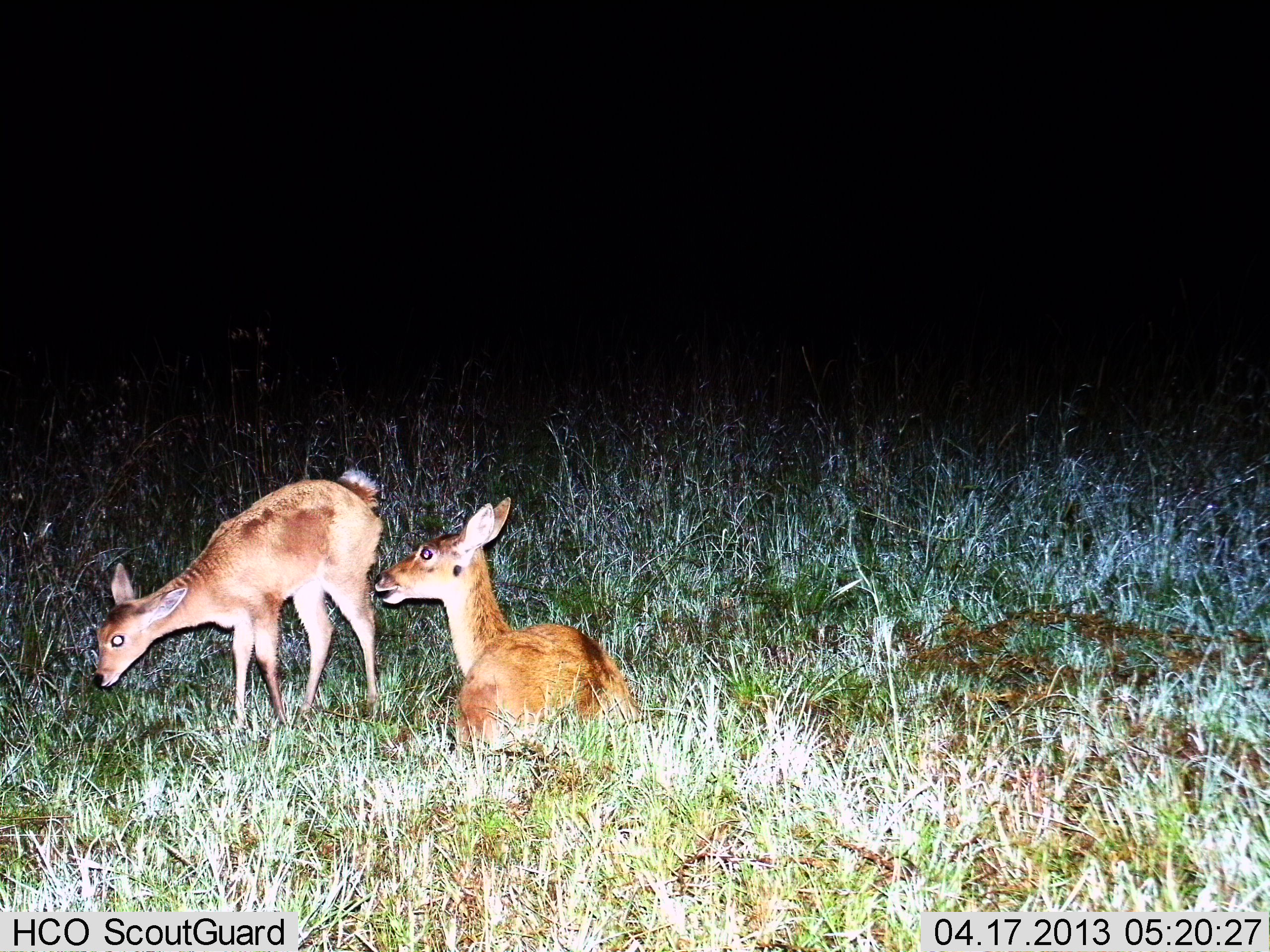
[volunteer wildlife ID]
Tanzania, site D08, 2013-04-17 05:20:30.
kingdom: Animalia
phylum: Chordata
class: Mammalia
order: Artiodactyla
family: Bovidae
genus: Redunca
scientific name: Redunca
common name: reedbuck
Reedbuck (Redunca), count 2. Behavior (volunteer vote fractions): standing 90%, resting 100%, moving 0%, interacting 0%. Young present (vote fraction): 50%. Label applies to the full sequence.